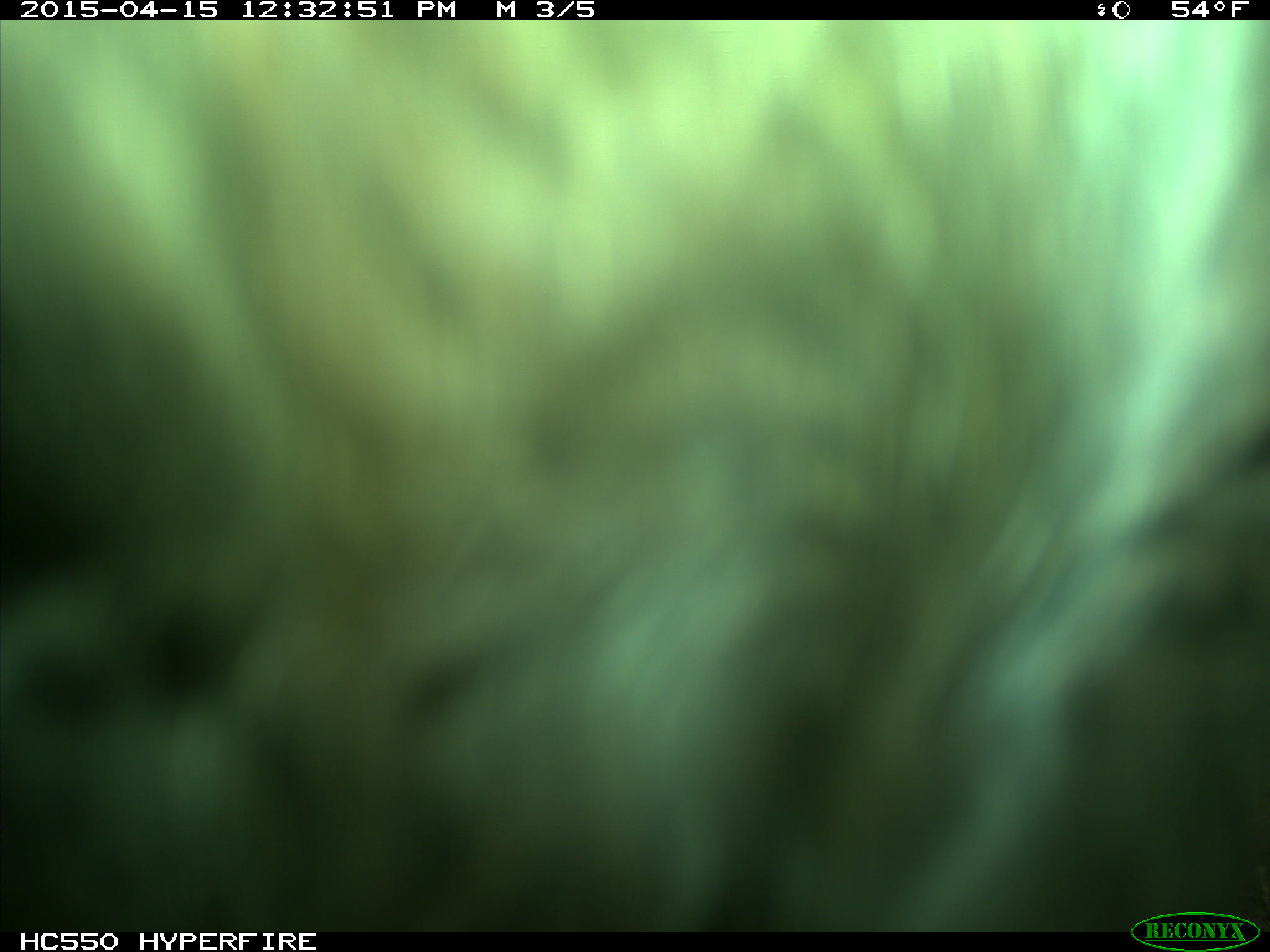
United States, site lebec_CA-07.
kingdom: Animalia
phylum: Chordata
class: Mammalia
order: Artiodactyla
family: Bovidae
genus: Bos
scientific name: Bos taurus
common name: domestic cow